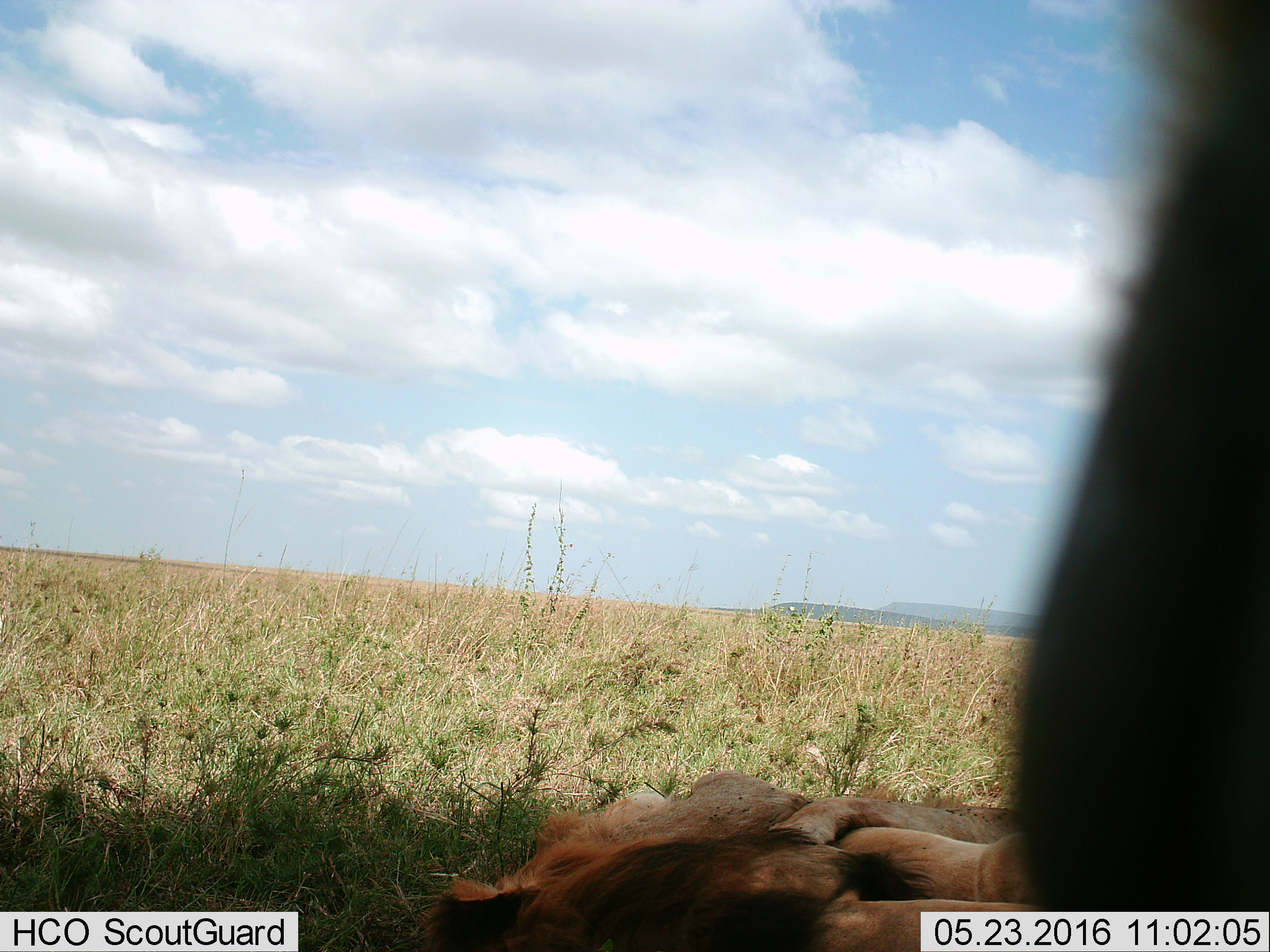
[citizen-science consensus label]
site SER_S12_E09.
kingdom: Animalia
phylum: Chordata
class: Mammalia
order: Carnivora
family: Felidae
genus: Panthera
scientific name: Panthera leo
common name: lion male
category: lionmale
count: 1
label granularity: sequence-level